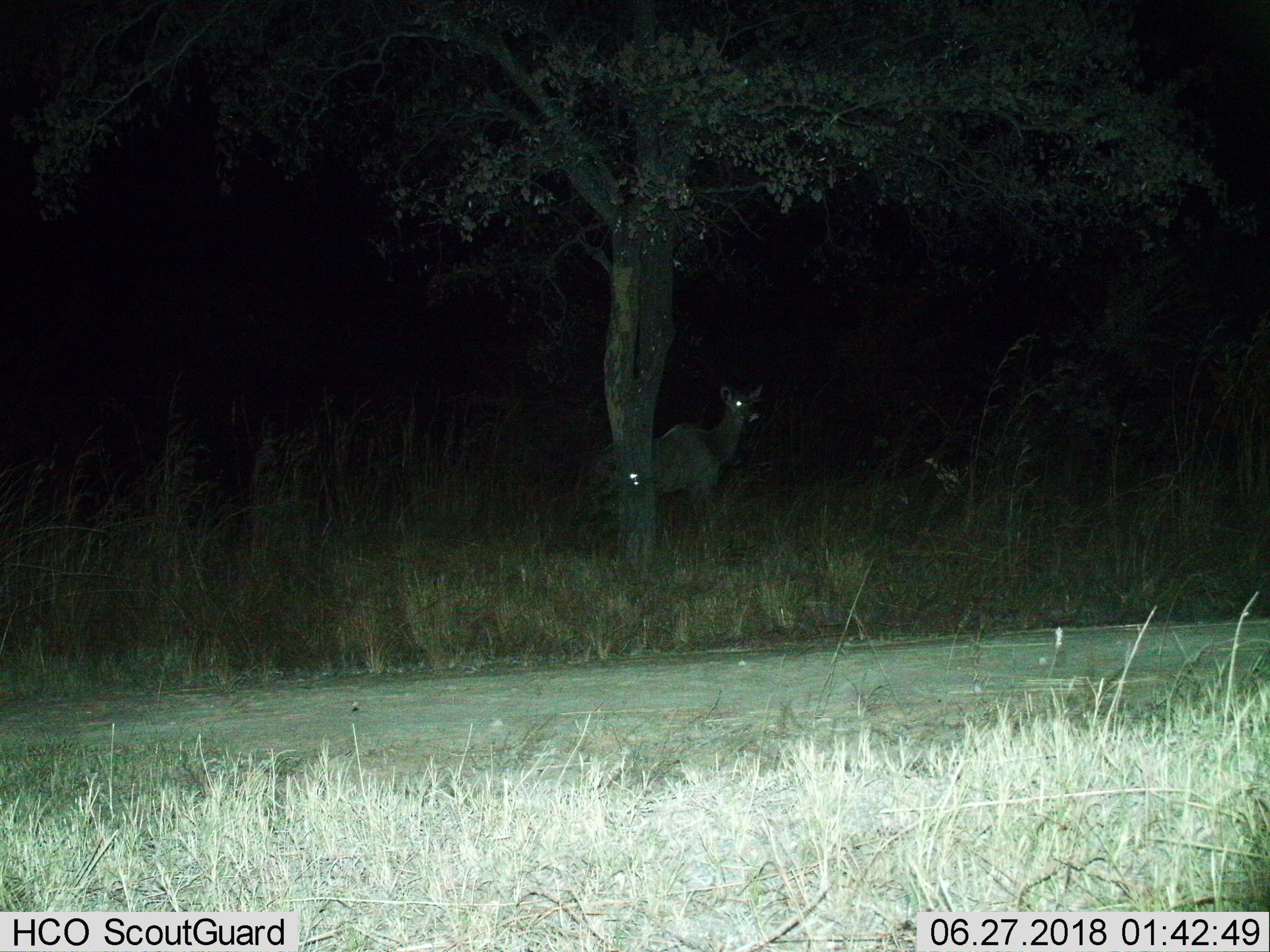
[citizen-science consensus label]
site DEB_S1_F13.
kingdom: Animalia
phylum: Chordata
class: Mammalia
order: Artiodactyla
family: Bovidae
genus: Tragelaphus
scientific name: Tragelaphus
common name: kudu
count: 1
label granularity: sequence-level